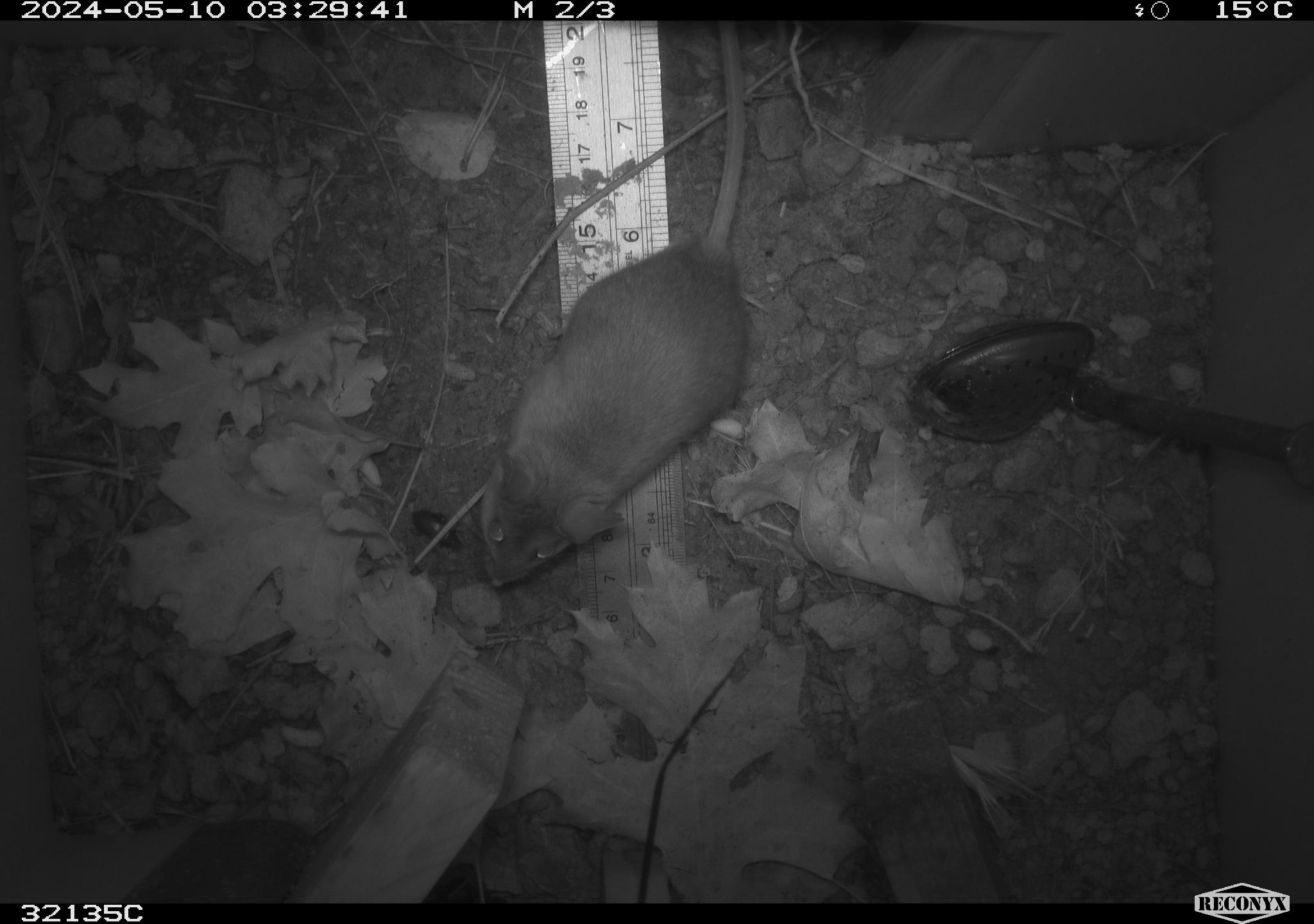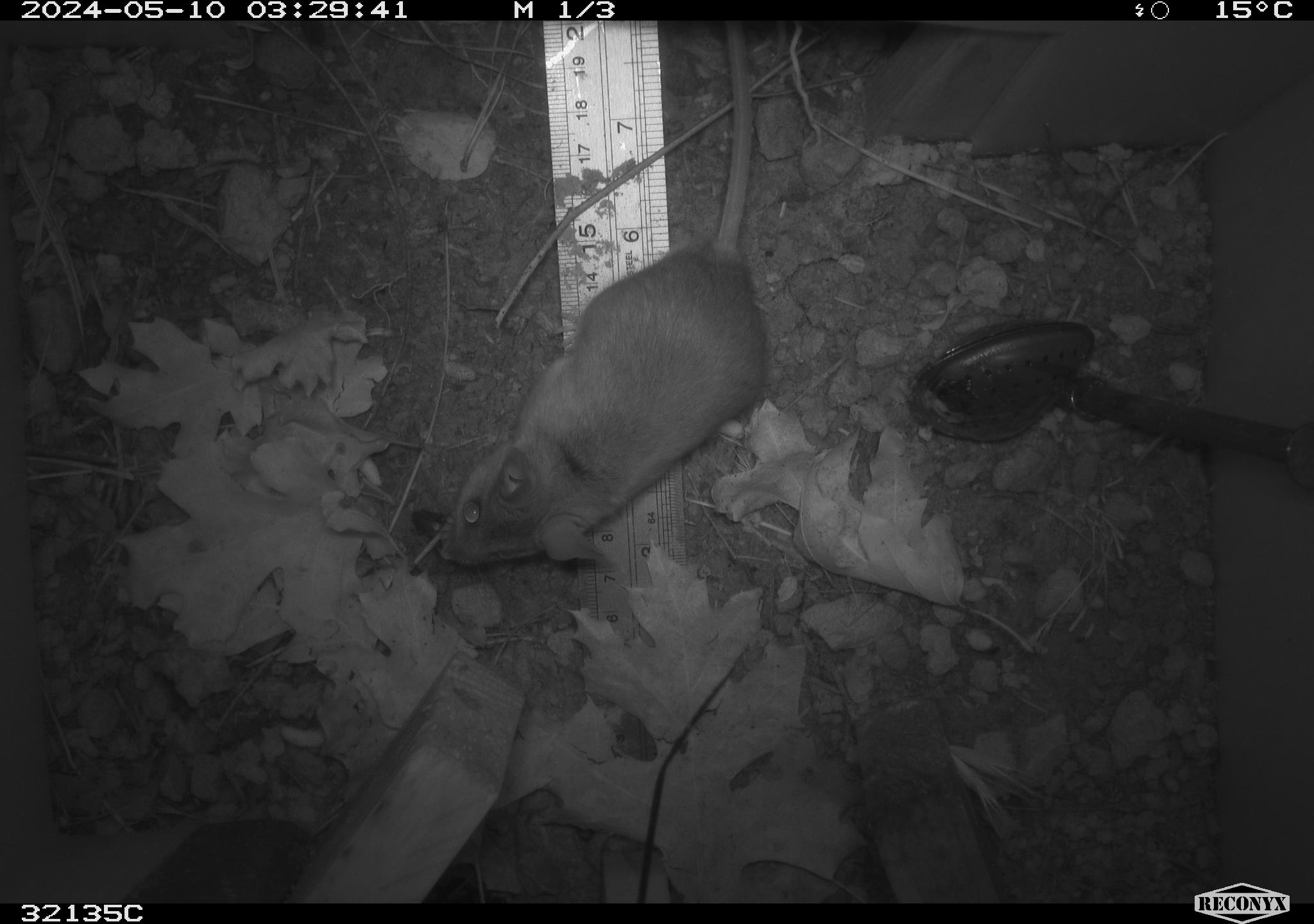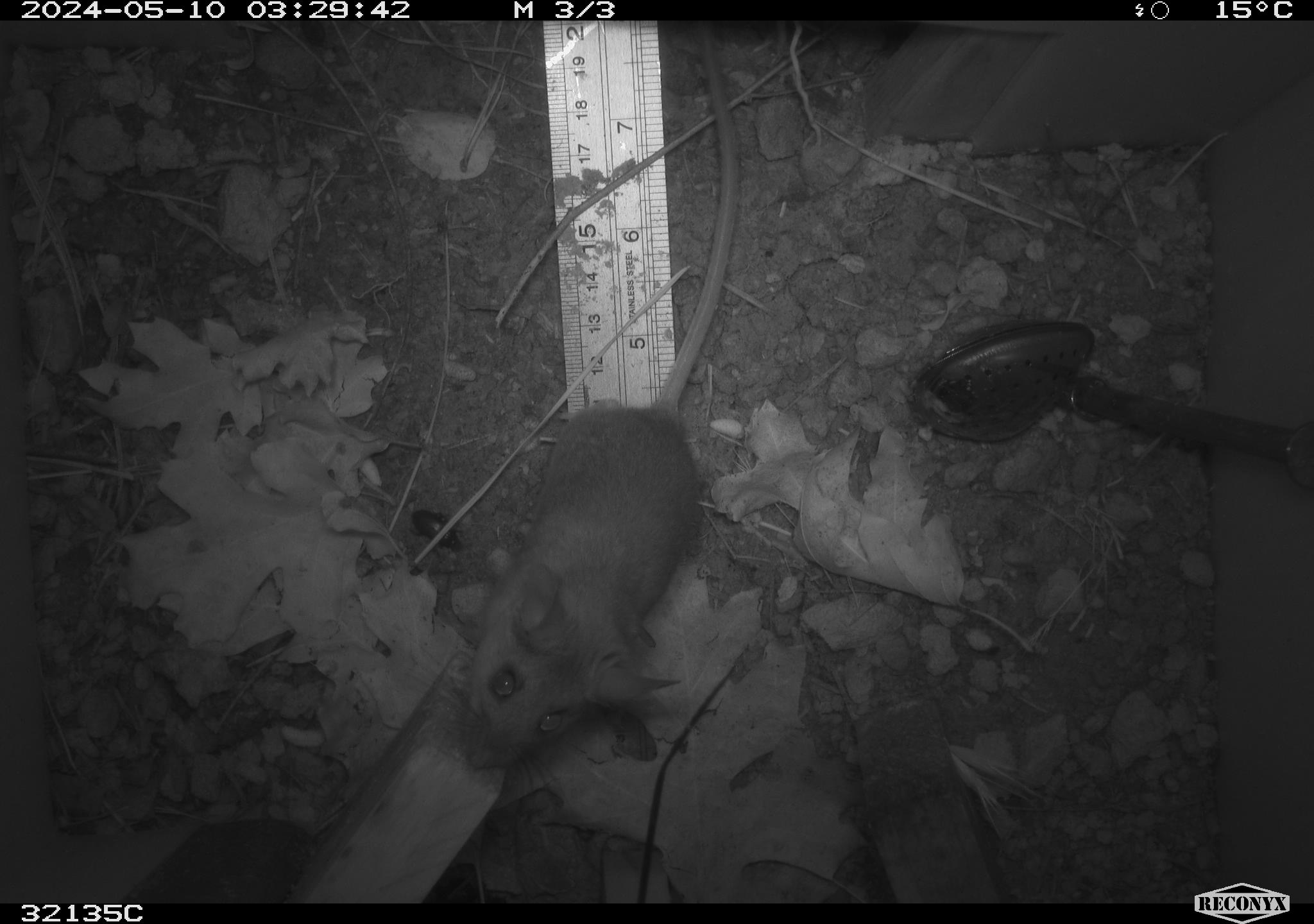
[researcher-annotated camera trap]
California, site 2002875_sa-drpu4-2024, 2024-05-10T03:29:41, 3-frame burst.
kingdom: Animalia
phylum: Chordata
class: Mammalia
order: Rodentia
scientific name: Rodentia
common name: rodent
Rodent (Rodentia).